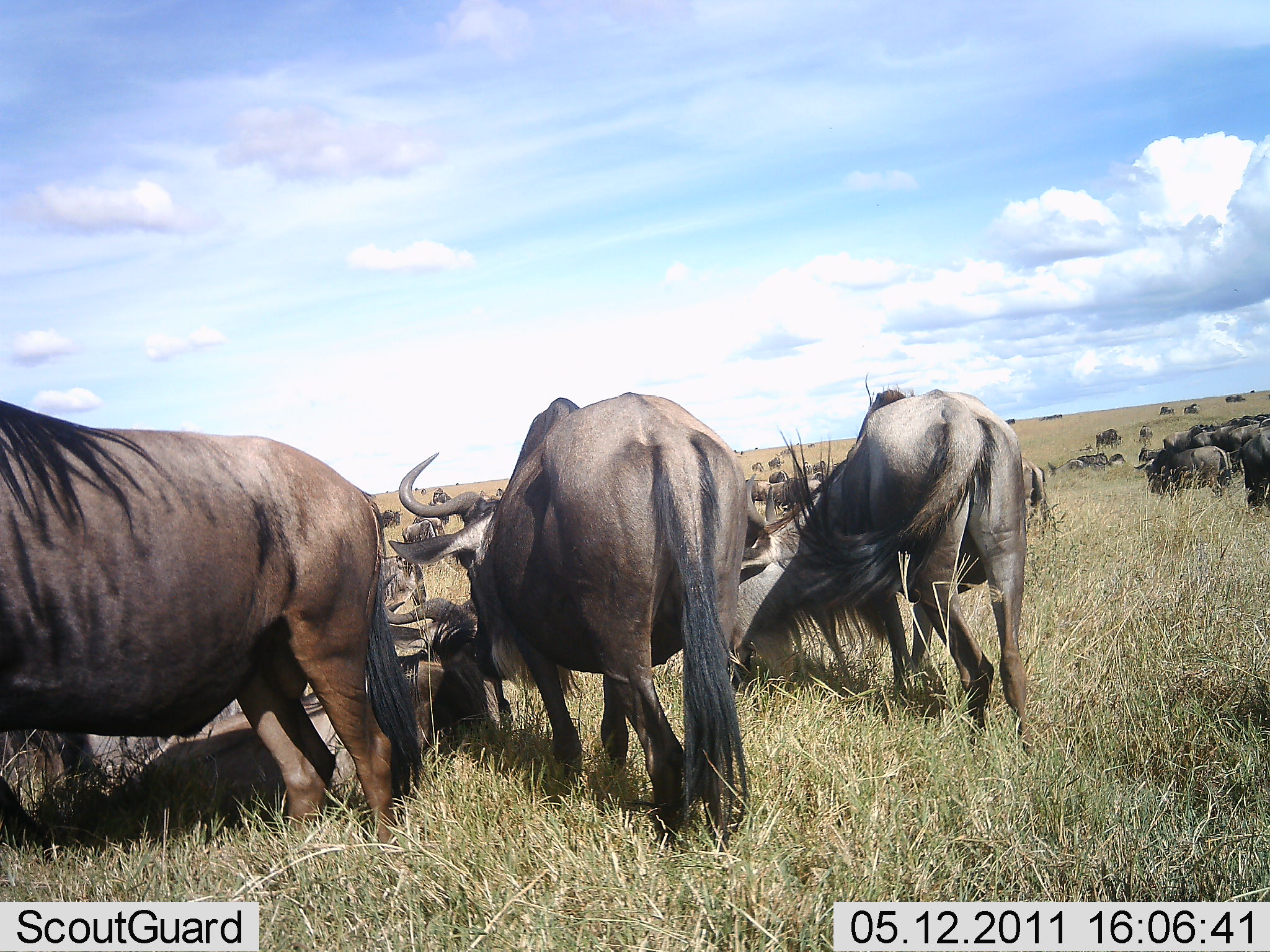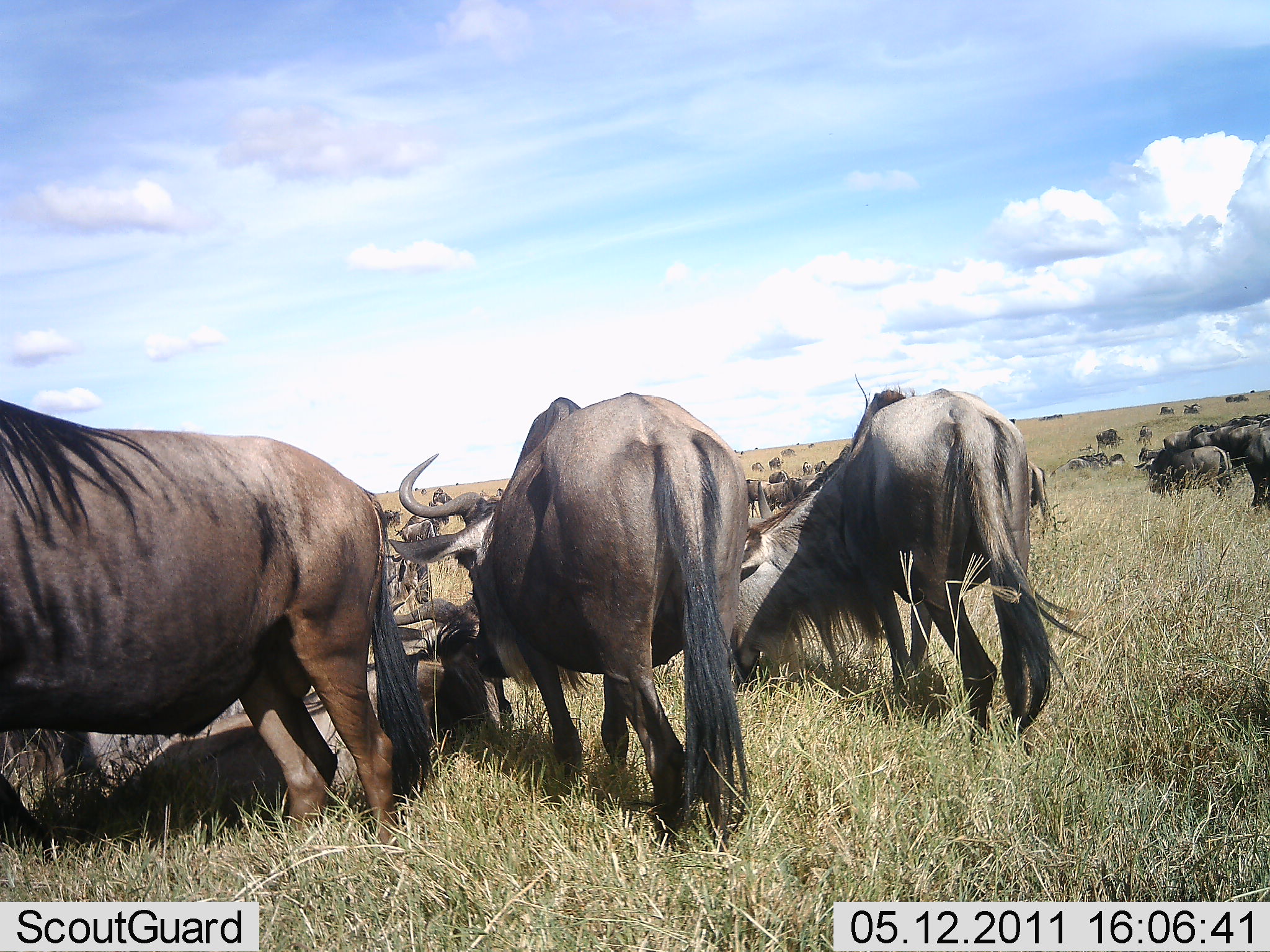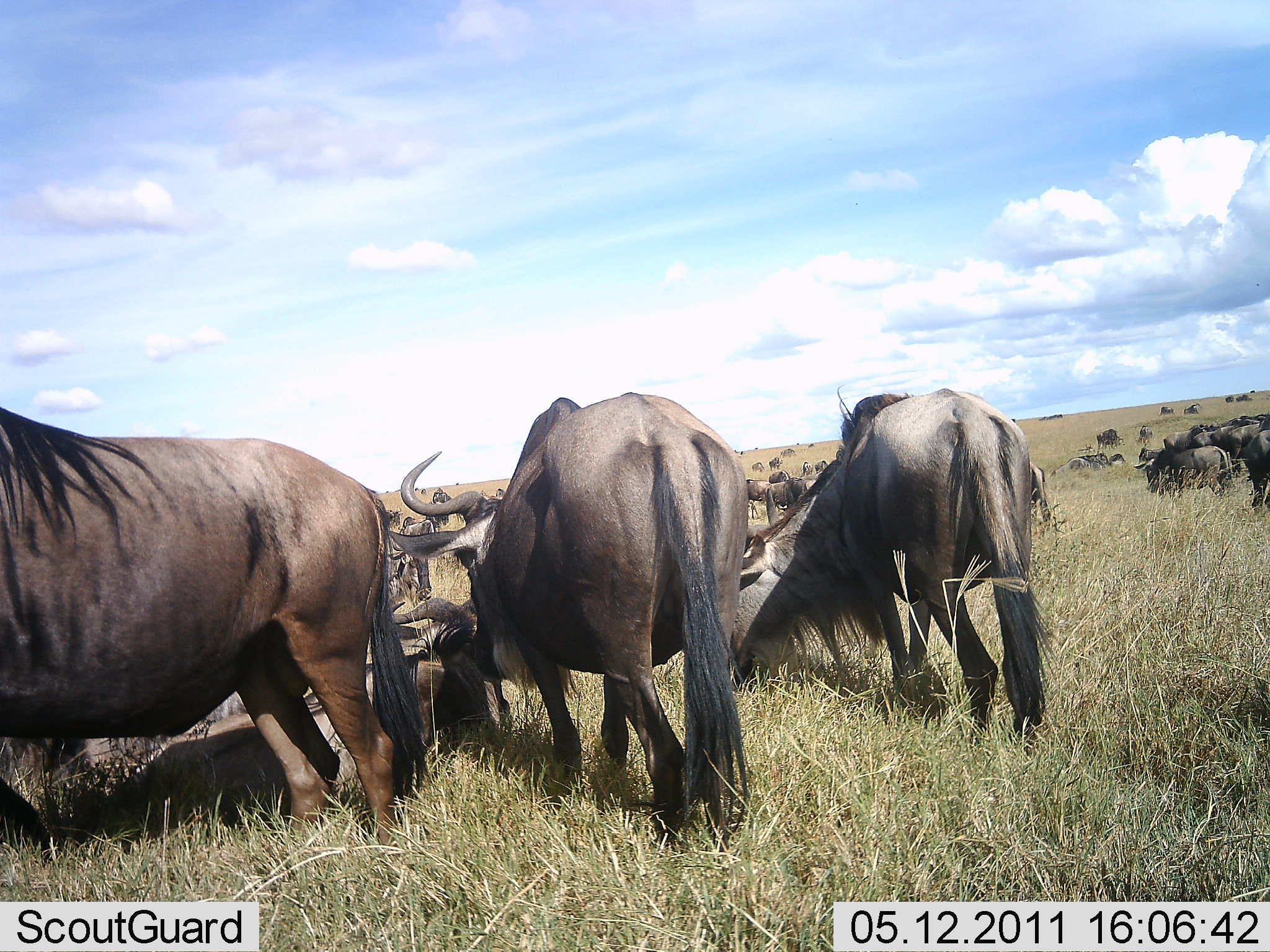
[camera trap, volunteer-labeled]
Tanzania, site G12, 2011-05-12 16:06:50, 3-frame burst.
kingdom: Animalia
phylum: Chordata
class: Mammalia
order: Artiodactyla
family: Bovidae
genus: Connochaetes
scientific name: Connochaetes taurinus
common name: blue wildebeest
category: wildebeest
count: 11-50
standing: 64%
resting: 55%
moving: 9%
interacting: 9%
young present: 0%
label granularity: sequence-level